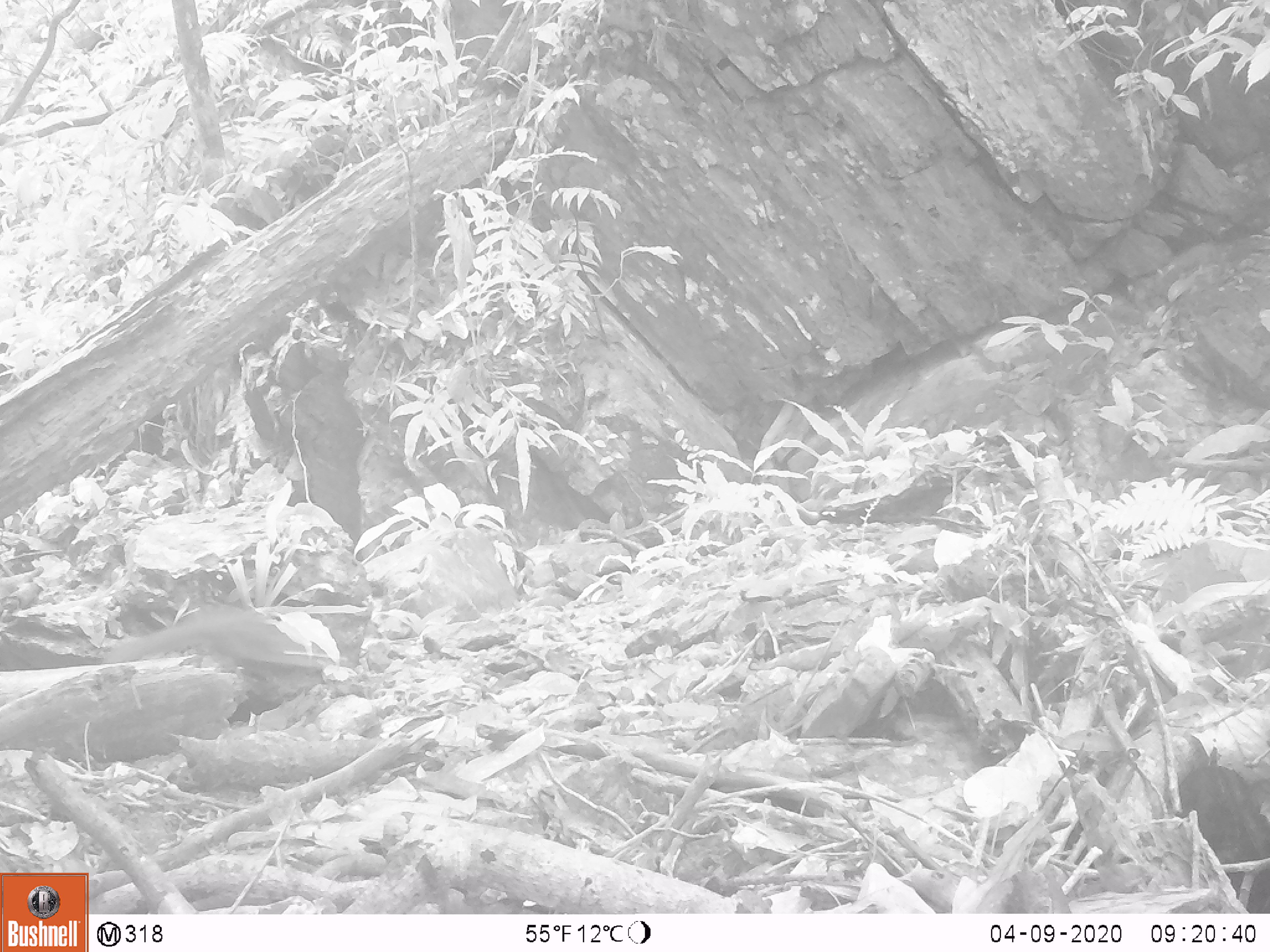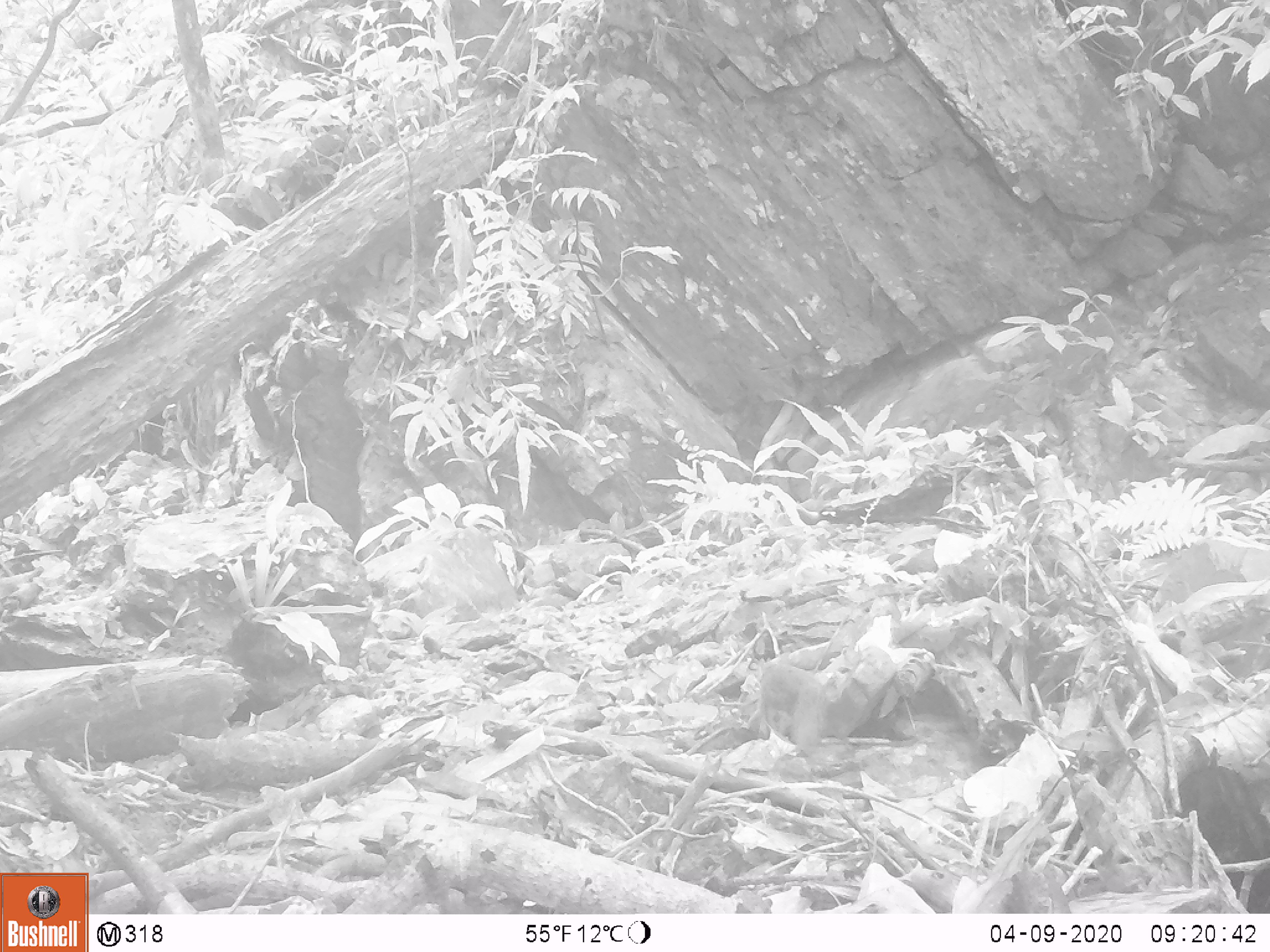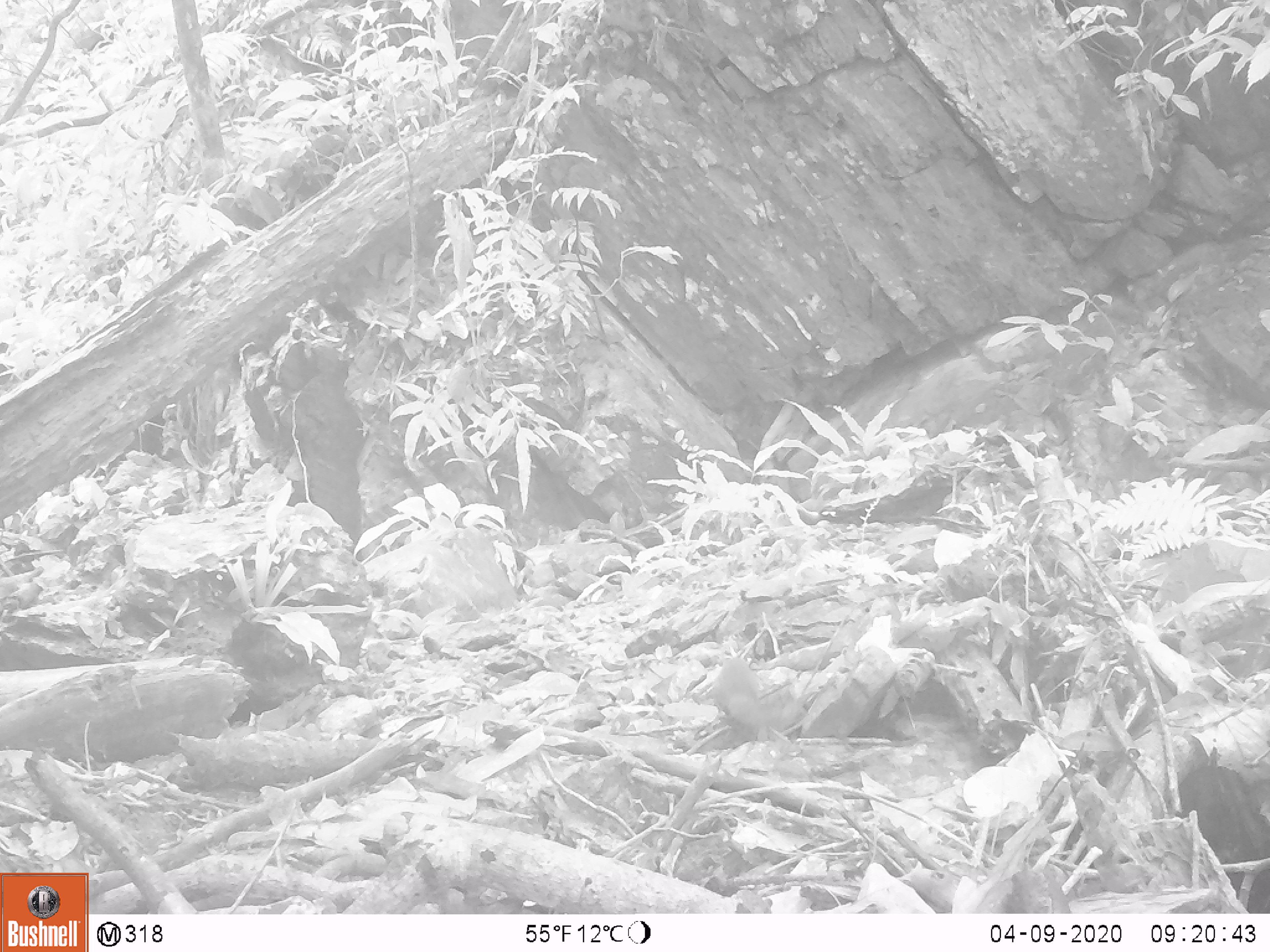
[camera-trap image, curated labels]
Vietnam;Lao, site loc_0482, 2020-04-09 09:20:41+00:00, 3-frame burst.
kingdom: Animalia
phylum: Chordata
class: Mammalia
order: Rodentia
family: Sciuridae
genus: Sciurus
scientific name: Sciurus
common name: squirrel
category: unidentified squirrel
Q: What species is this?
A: Unidentified squirrel (squirrel) (Sciurus).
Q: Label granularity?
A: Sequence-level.